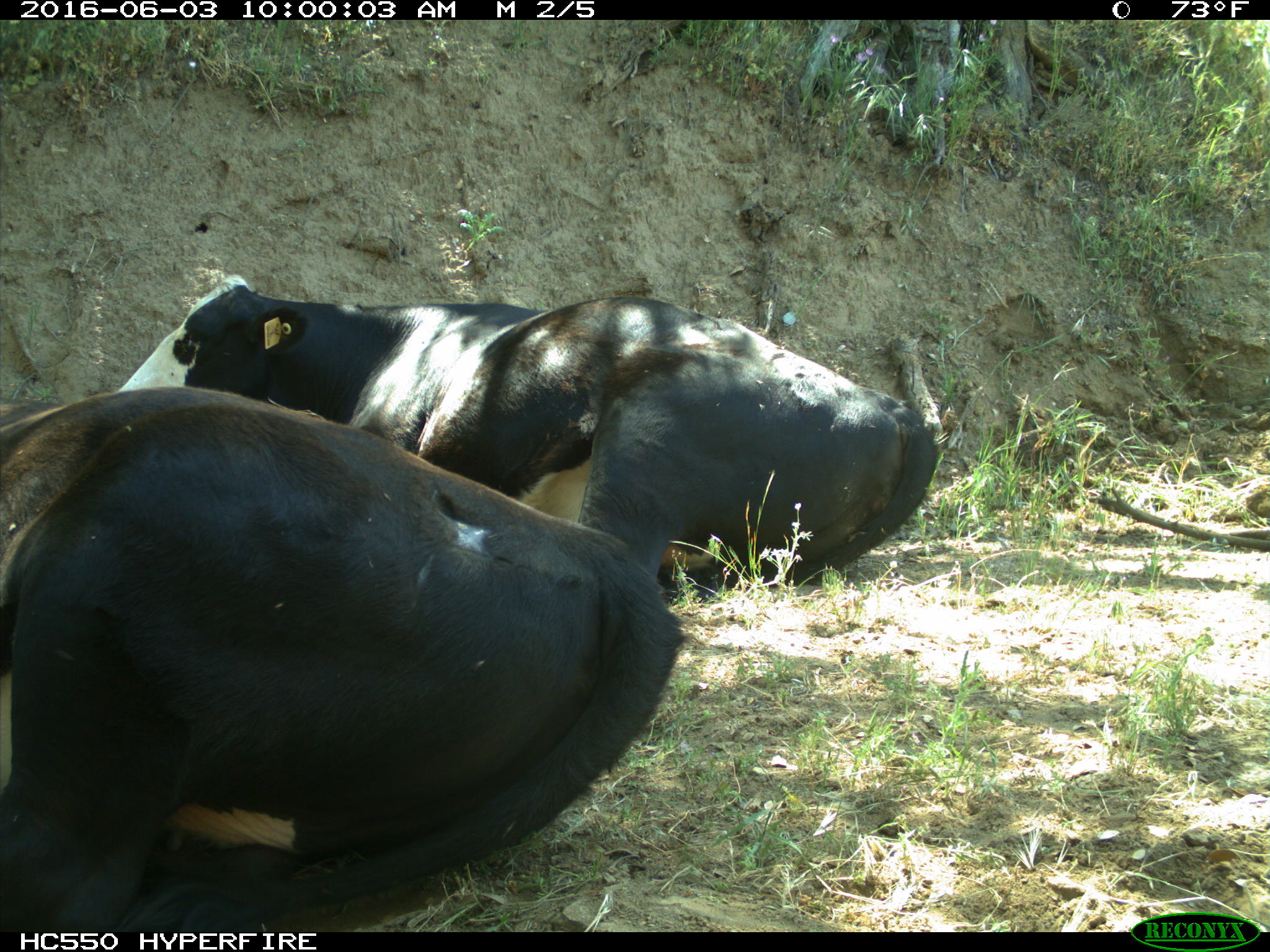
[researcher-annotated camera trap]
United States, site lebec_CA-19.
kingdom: Animalia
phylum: Chordata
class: Mammalia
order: Artiodactyla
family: Bovidae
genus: Bos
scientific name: Bos taurus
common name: domestic cow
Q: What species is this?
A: Bos taurus (domestic cow).